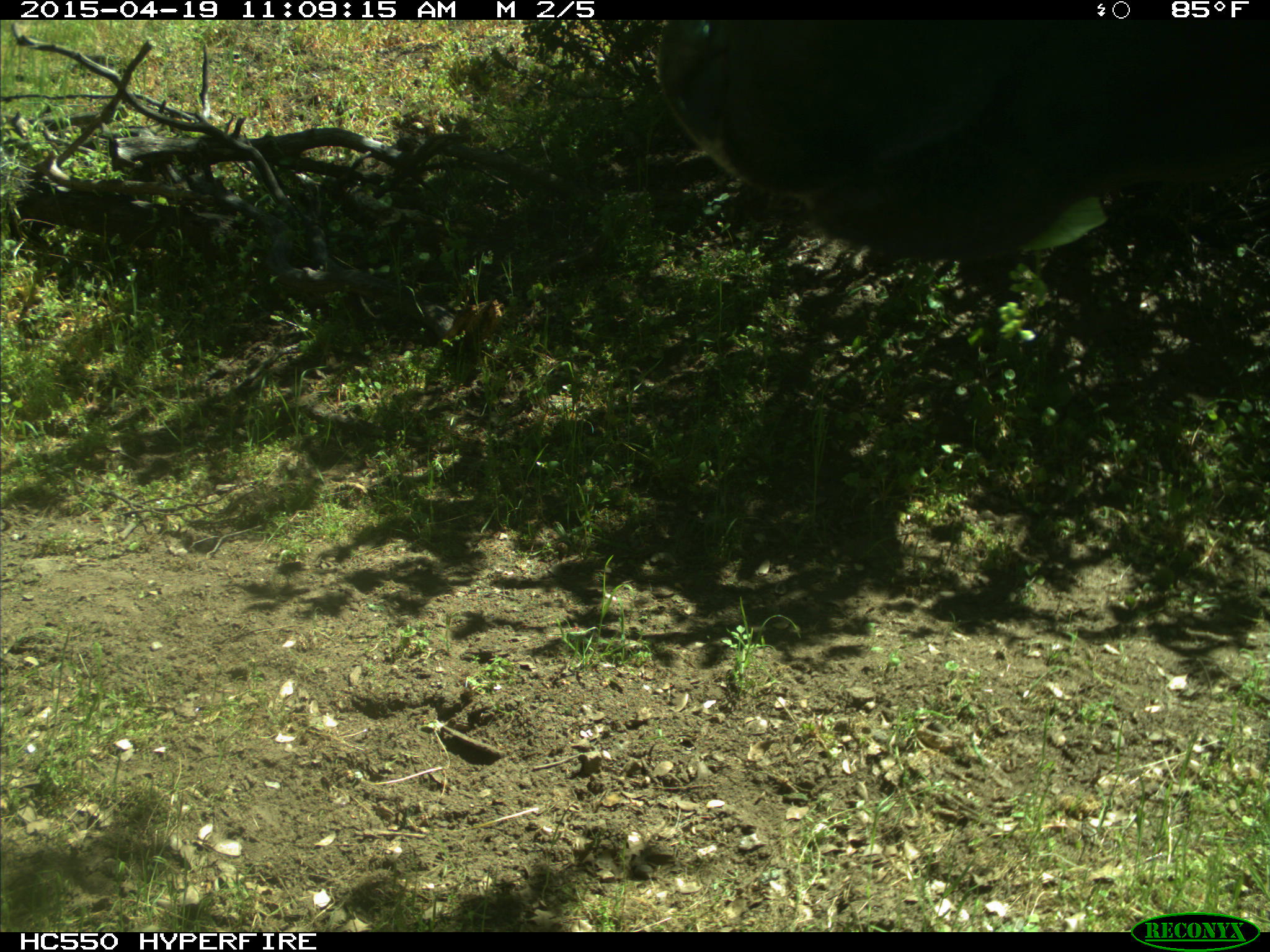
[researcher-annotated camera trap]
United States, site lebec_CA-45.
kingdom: Animalia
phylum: Chordata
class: Mammalia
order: Artiodactyla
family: Bovidae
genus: Bos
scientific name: Bos taurus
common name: domestic cow